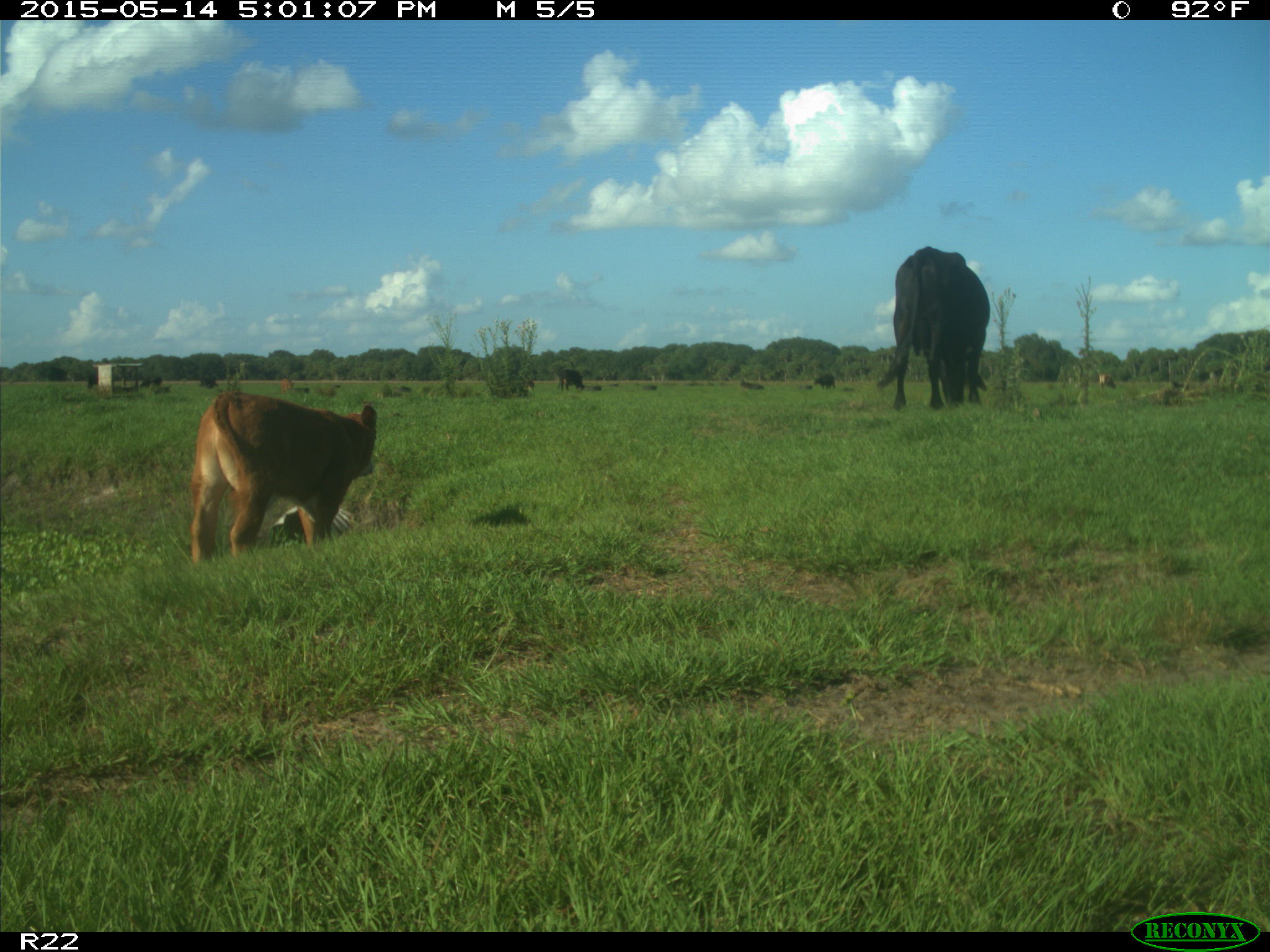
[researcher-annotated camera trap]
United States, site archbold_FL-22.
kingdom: Animalia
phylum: Chordata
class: Mammalia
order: Artiodactyla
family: Bovidae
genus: Bos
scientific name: Bos taurus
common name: domestic cow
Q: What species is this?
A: Bos taurus (domestic cow).